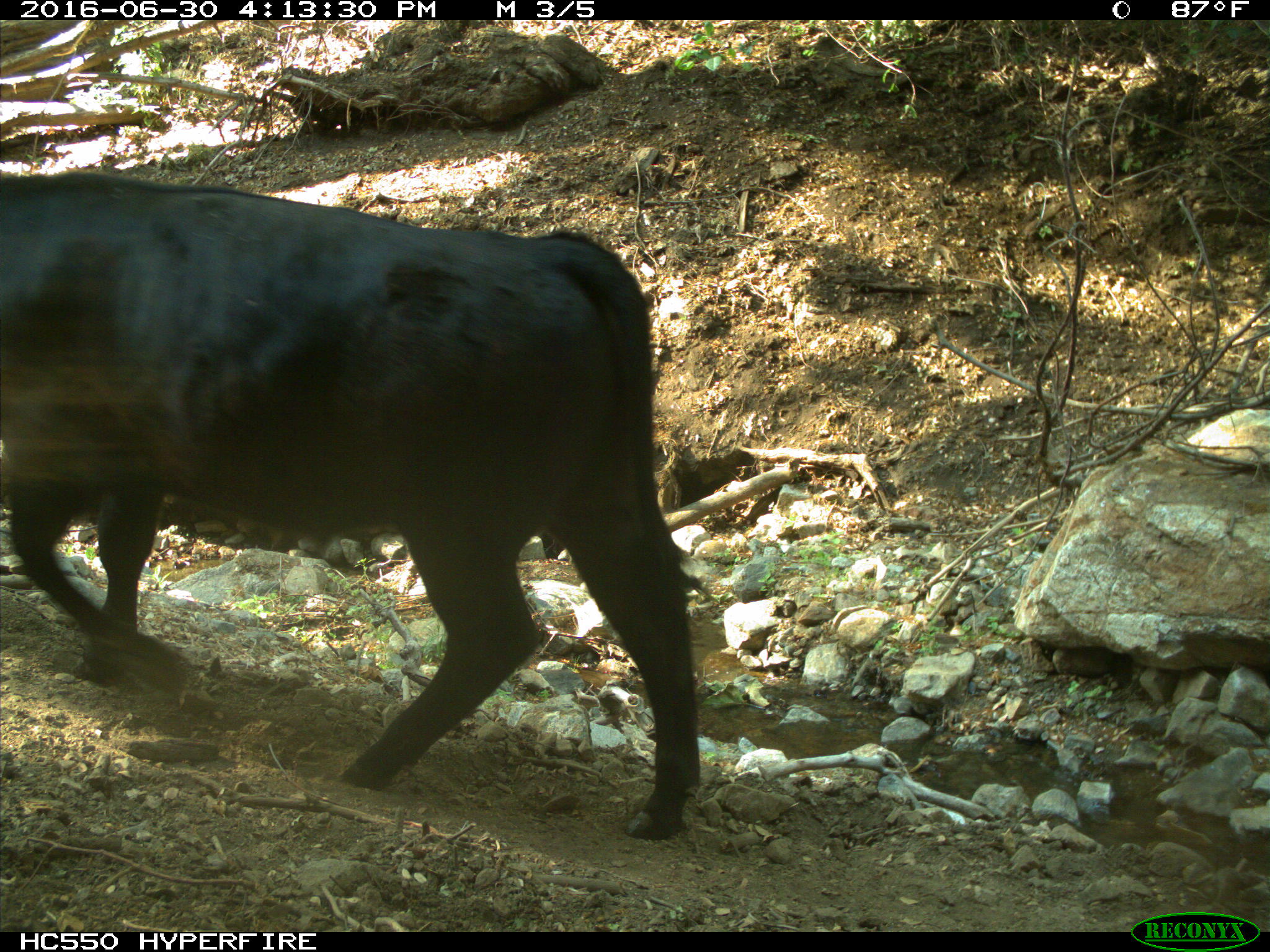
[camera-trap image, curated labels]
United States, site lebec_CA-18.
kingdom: Animalia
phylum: Chordata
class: Mammalia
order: Artiodactyla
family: Bovidae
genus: Bos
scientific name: Bos taurus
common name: domestic cow